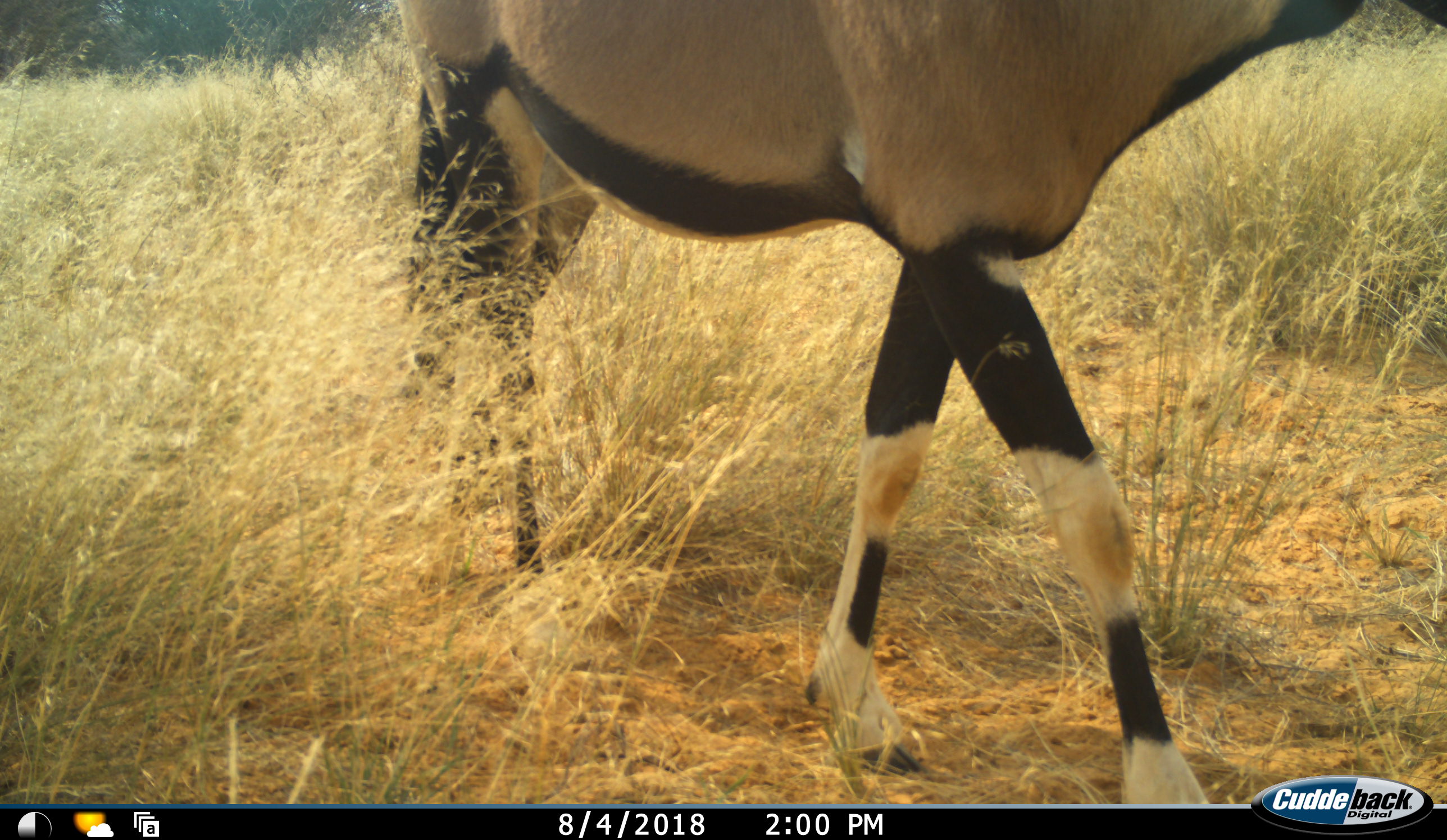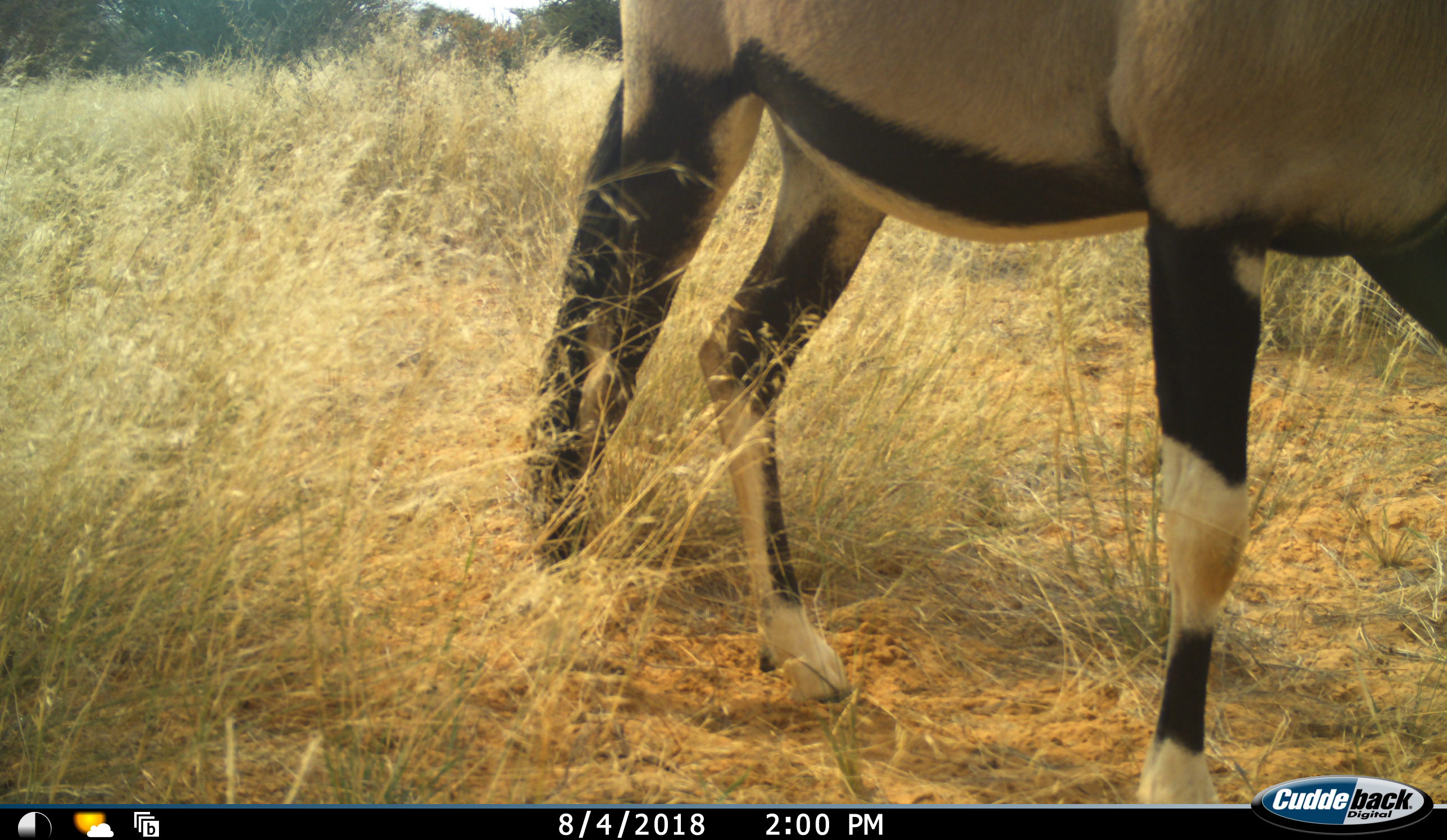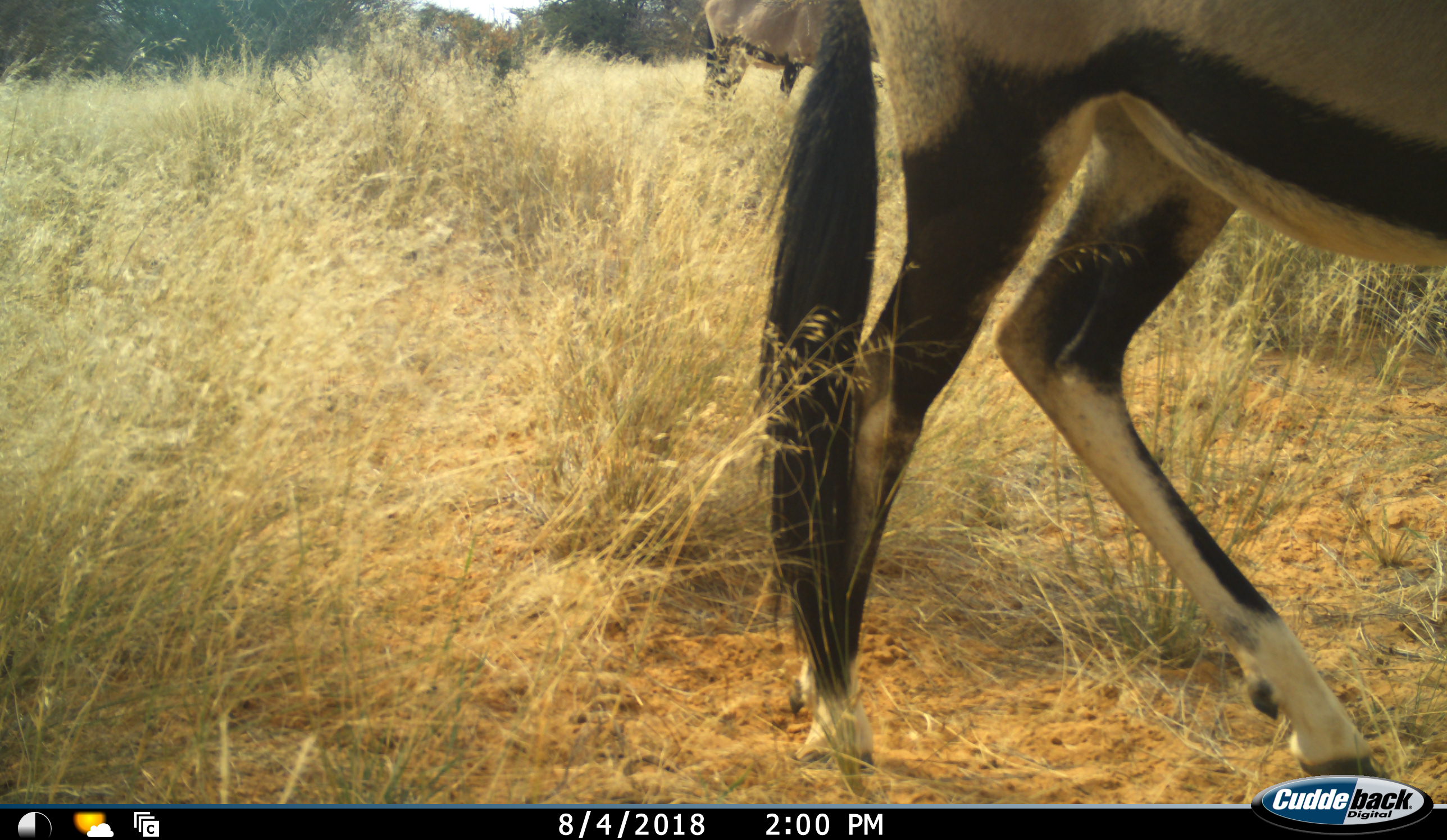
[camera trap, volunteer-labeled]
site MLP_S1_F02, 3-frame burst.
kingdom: Animalia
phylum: Chordata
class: Mammalia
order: Artiodactyla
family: Bovidae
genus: Oryx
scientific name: Oryx gazella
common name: gemsbok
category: oryx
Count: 1.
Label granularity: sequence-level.